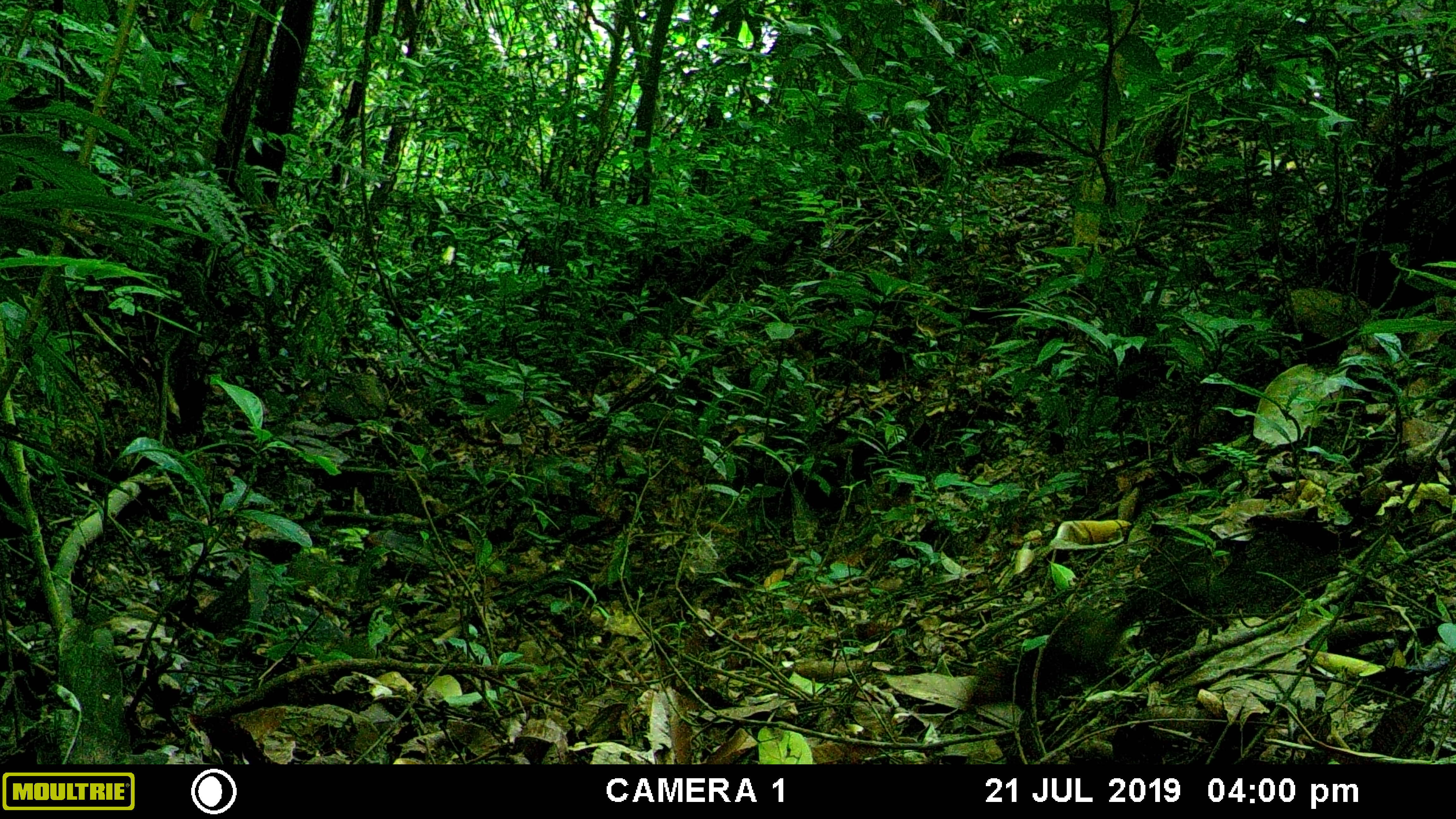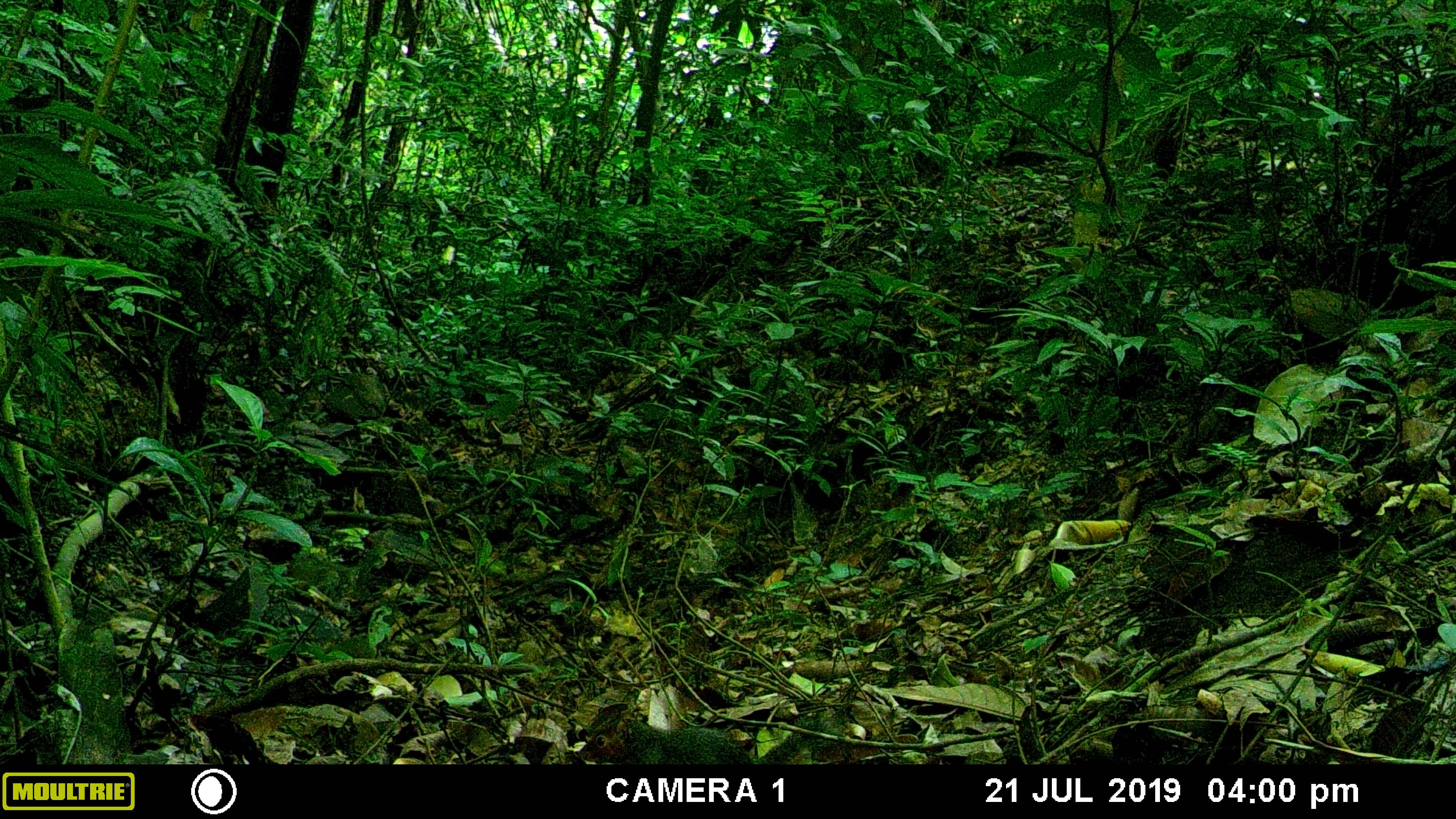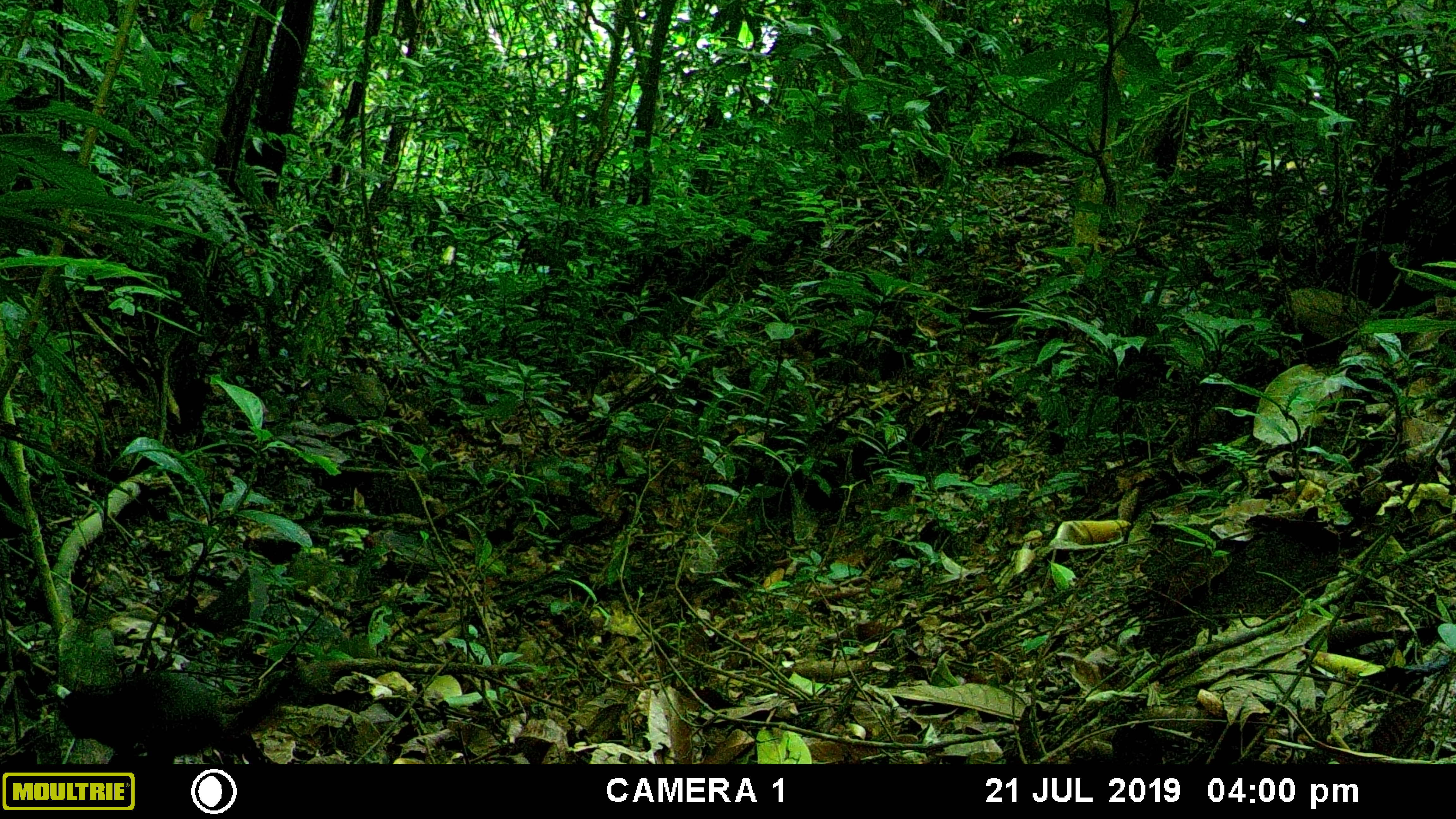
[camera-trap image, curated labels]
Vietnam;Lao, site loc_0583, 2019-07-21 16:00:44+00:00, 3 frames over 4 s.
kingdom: Animalia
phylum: Chordata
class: Mammalia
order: Rodentia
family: Sciuridae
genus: Dremomys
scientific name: Dremomys rufigenis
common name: red-cheeked squirrel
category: red cheeked squirrel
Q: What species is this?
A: Red cheeked squirrel (red-cheeked squirrel) (Dremomys rufigenis).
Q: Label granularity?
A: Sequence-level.